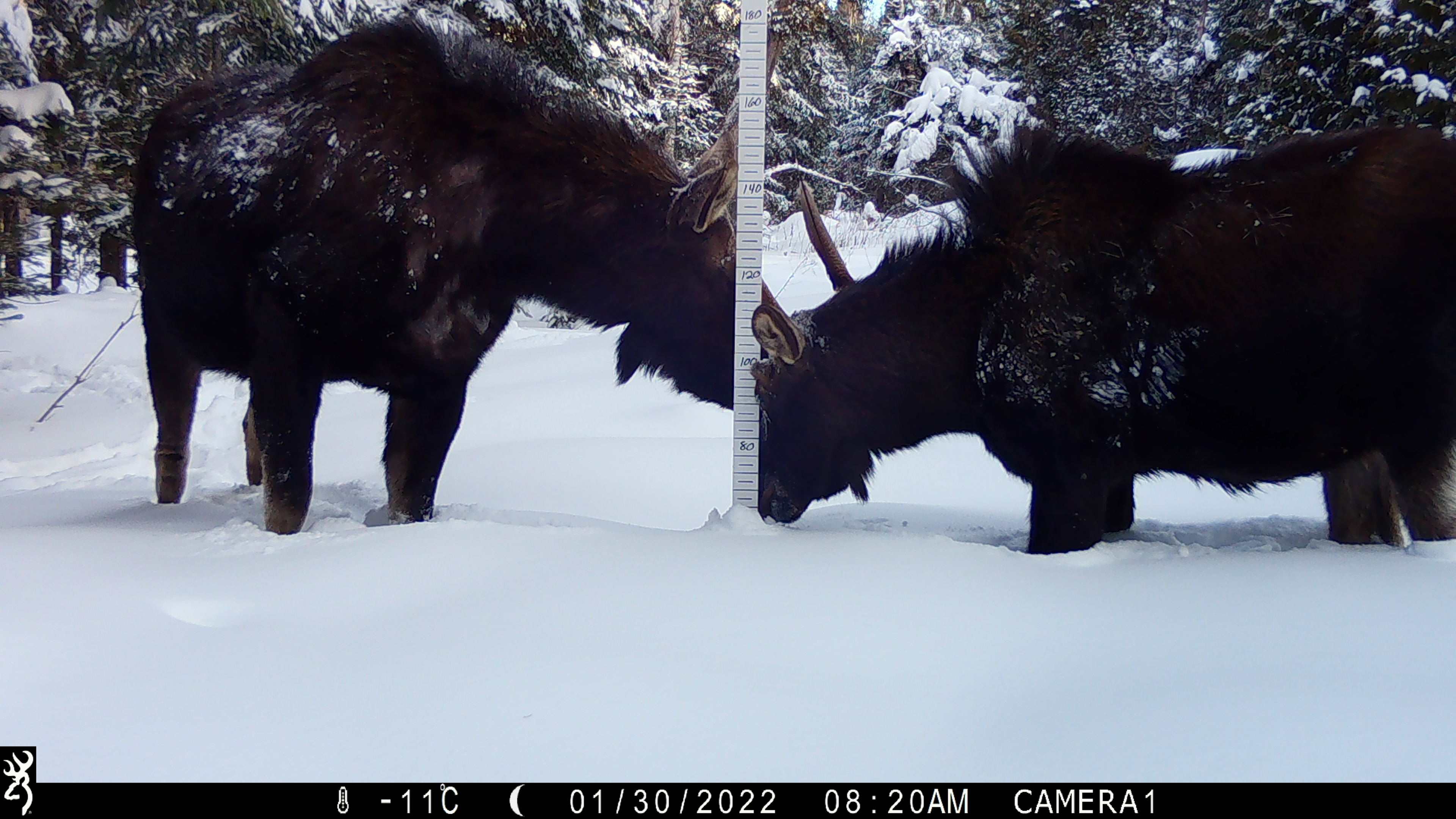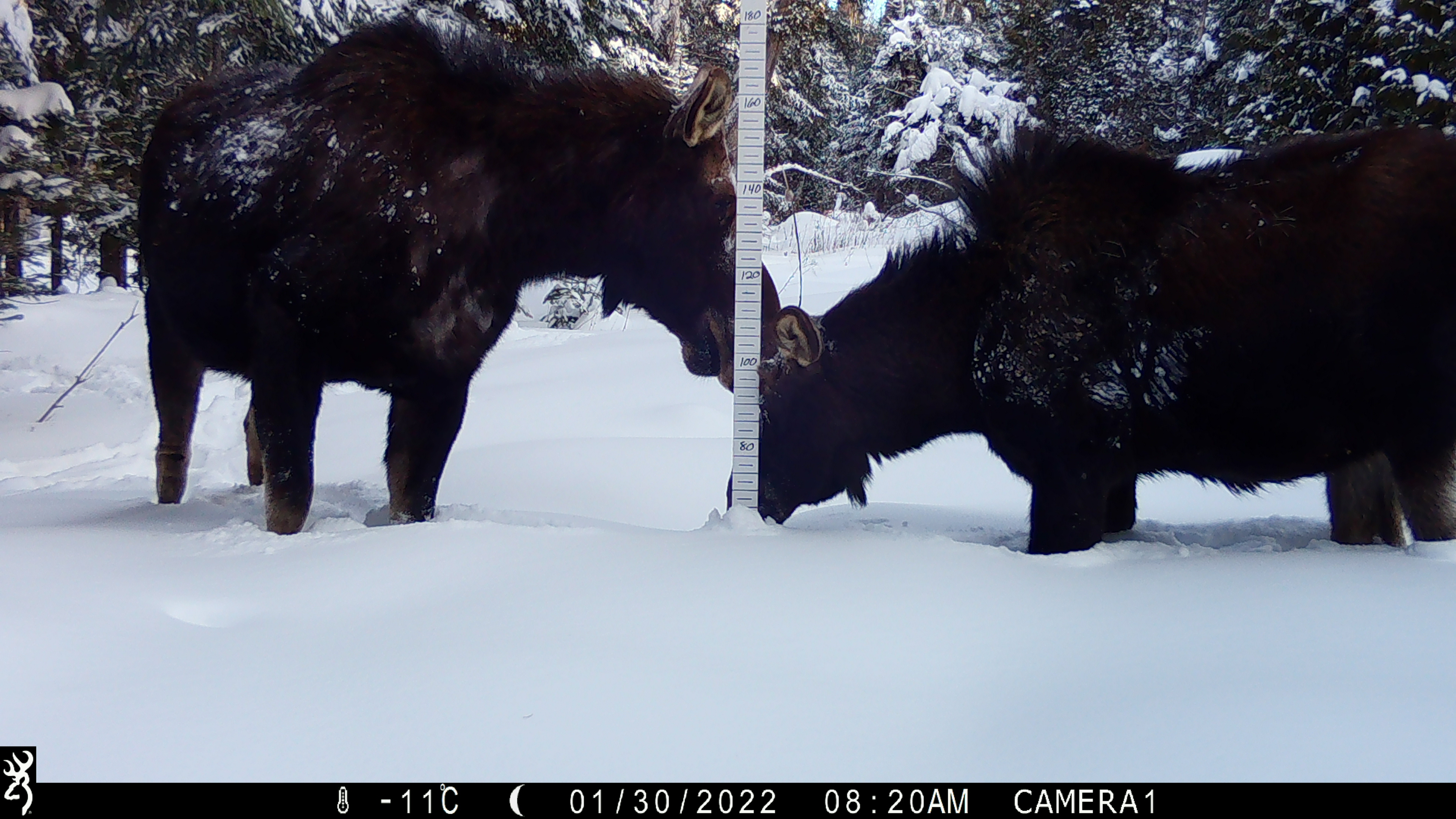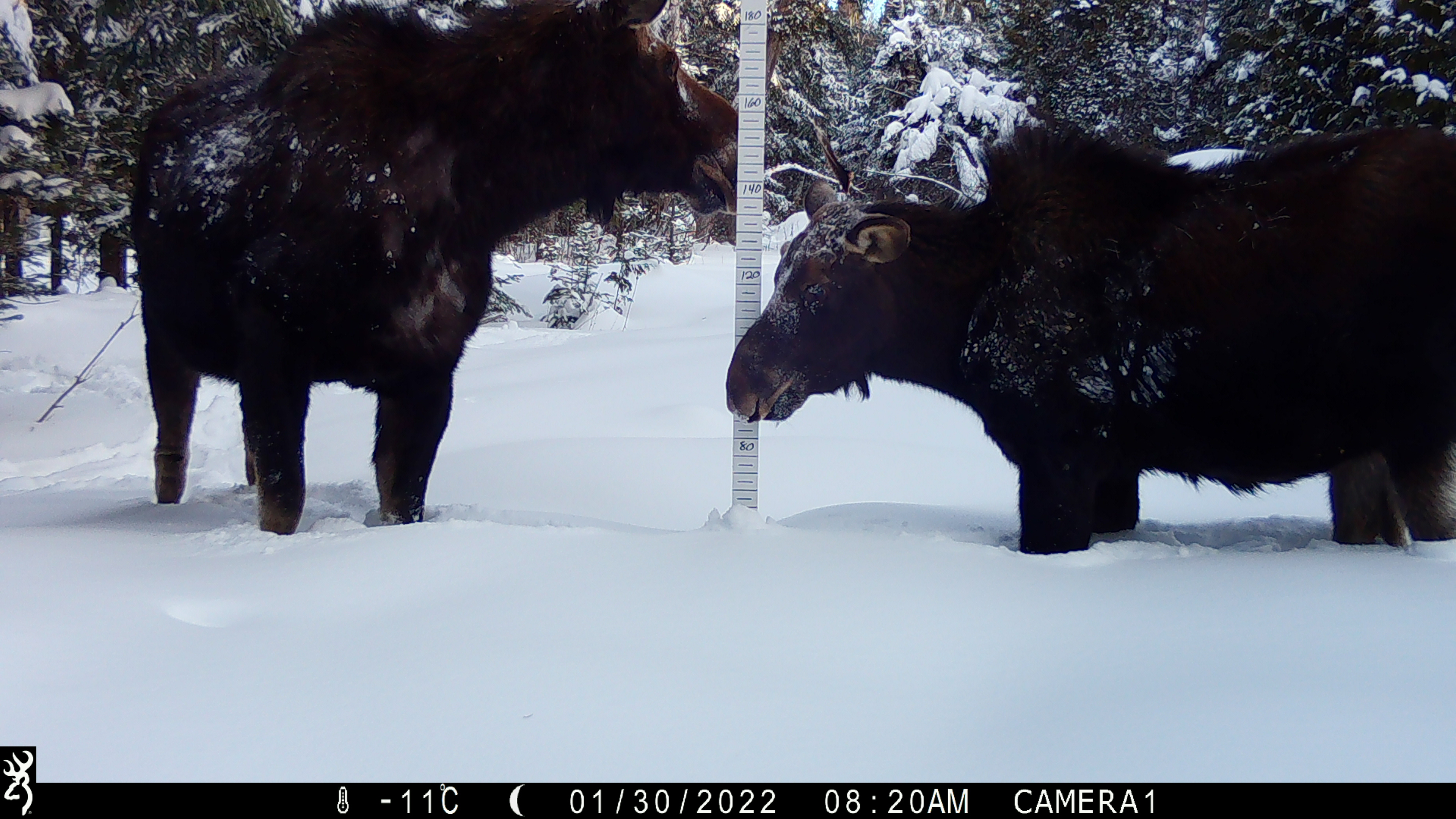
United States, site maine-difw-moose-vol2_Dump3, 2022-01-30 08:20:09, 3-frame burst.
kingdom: Animalia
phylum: Chordata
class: Mammalia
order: Artiodactyla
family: Cervidae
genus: Alces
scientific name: Alces alces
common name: moose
Moose (Alces alces).